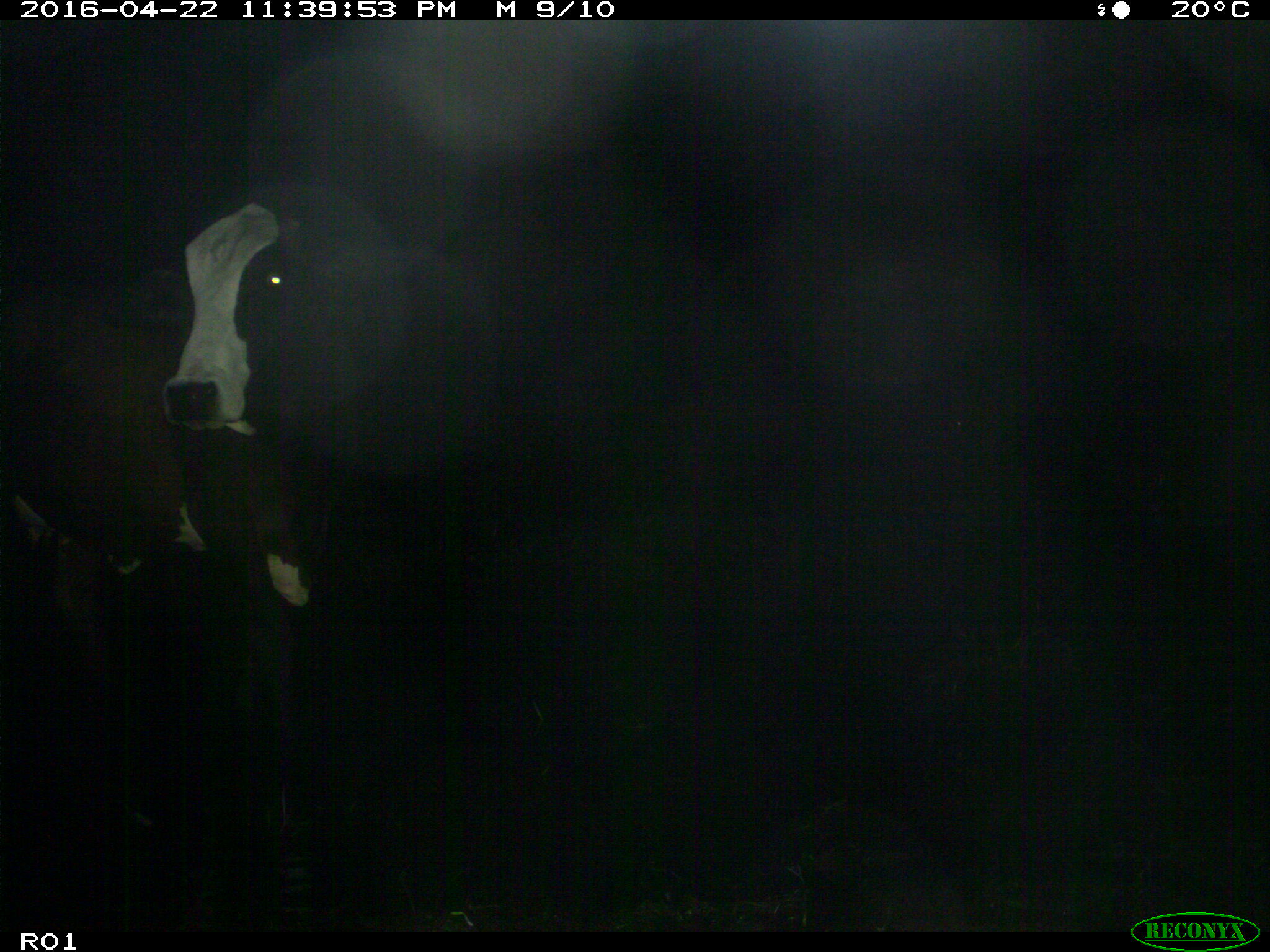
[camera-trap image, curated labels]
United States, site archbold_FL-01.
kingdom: Animalia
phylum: Chordata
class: Mammalia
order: Artiodactyla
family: Bovidae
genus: Bos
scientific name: Bos taurus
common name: domestic cow